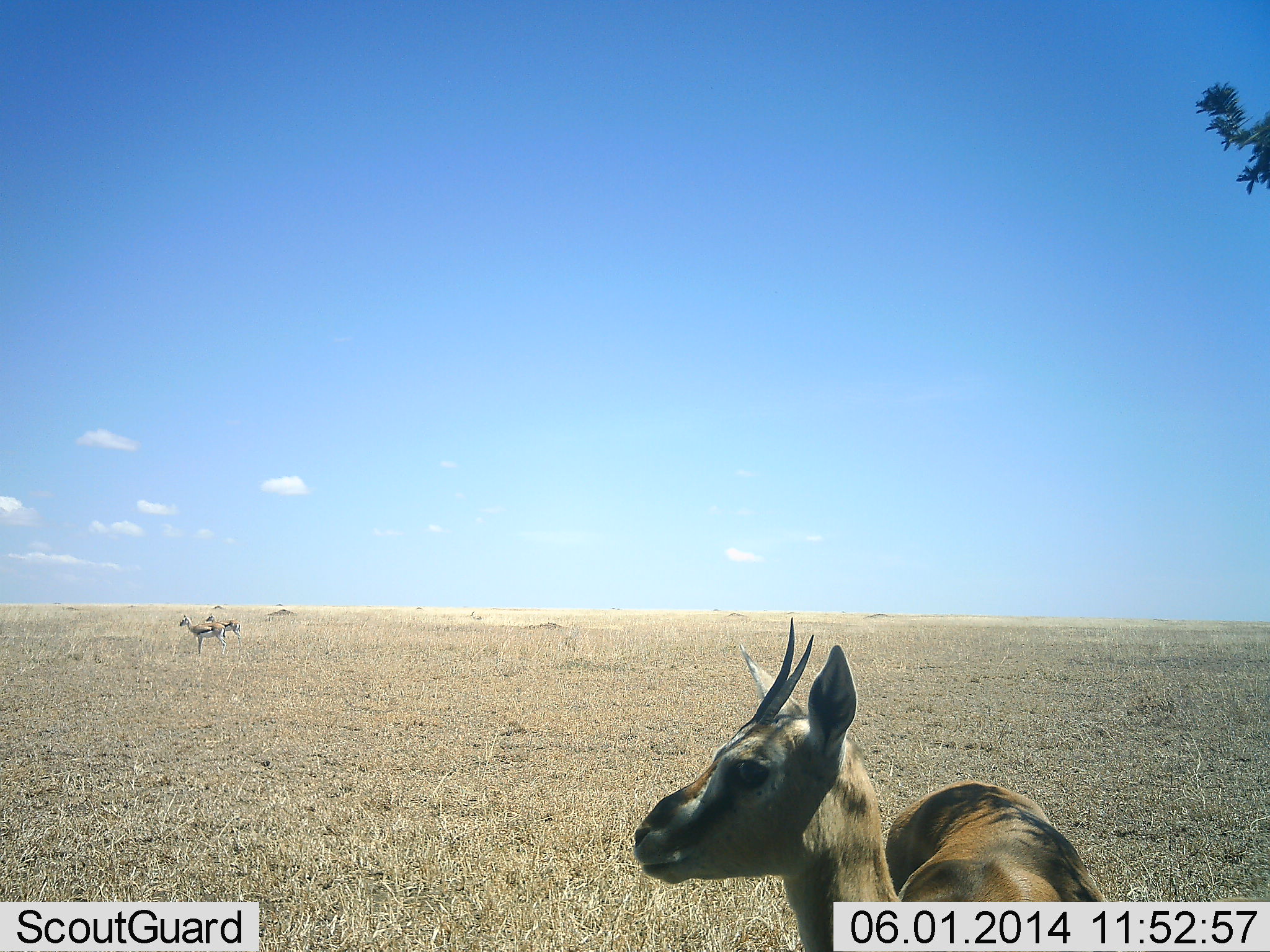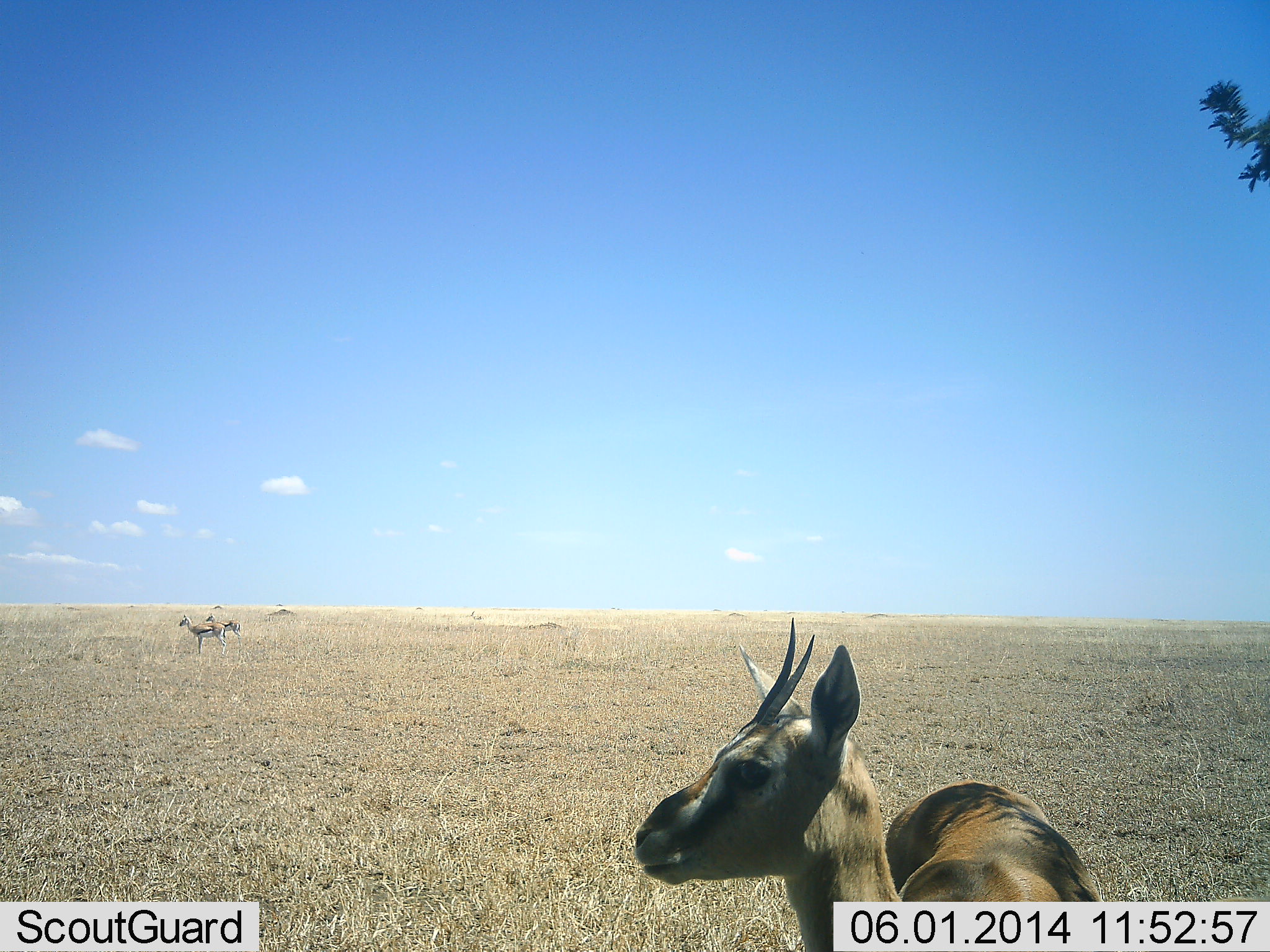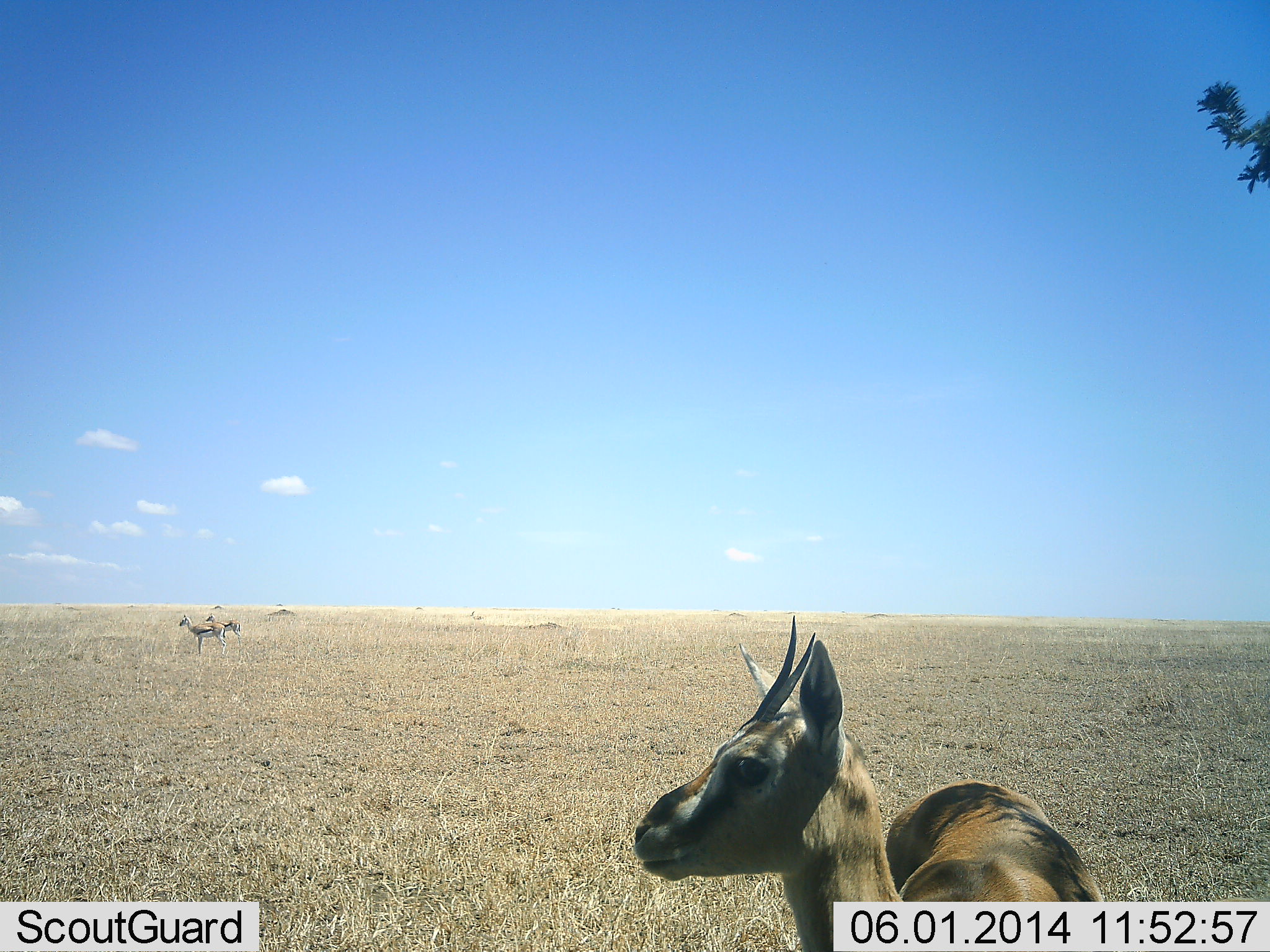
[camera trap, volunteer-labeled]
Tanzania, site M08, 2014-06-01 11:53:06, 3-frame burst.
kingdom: Animalia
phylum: Chordata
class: Mammalia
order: Artiodactyla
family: Bovidae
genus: Eudorcas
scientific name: Eudorcas thomsonii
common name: thomson's gazelle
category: gazellethomsons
Gazellethomsons (thomson's gazelle) (Eudorcas thomsonii), count 3. Behavior (volunteer vote fractions): standing 90%, resting 10%, moving 0%, interacting 0%. Young present (vote fraction): 10%. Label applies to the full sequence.